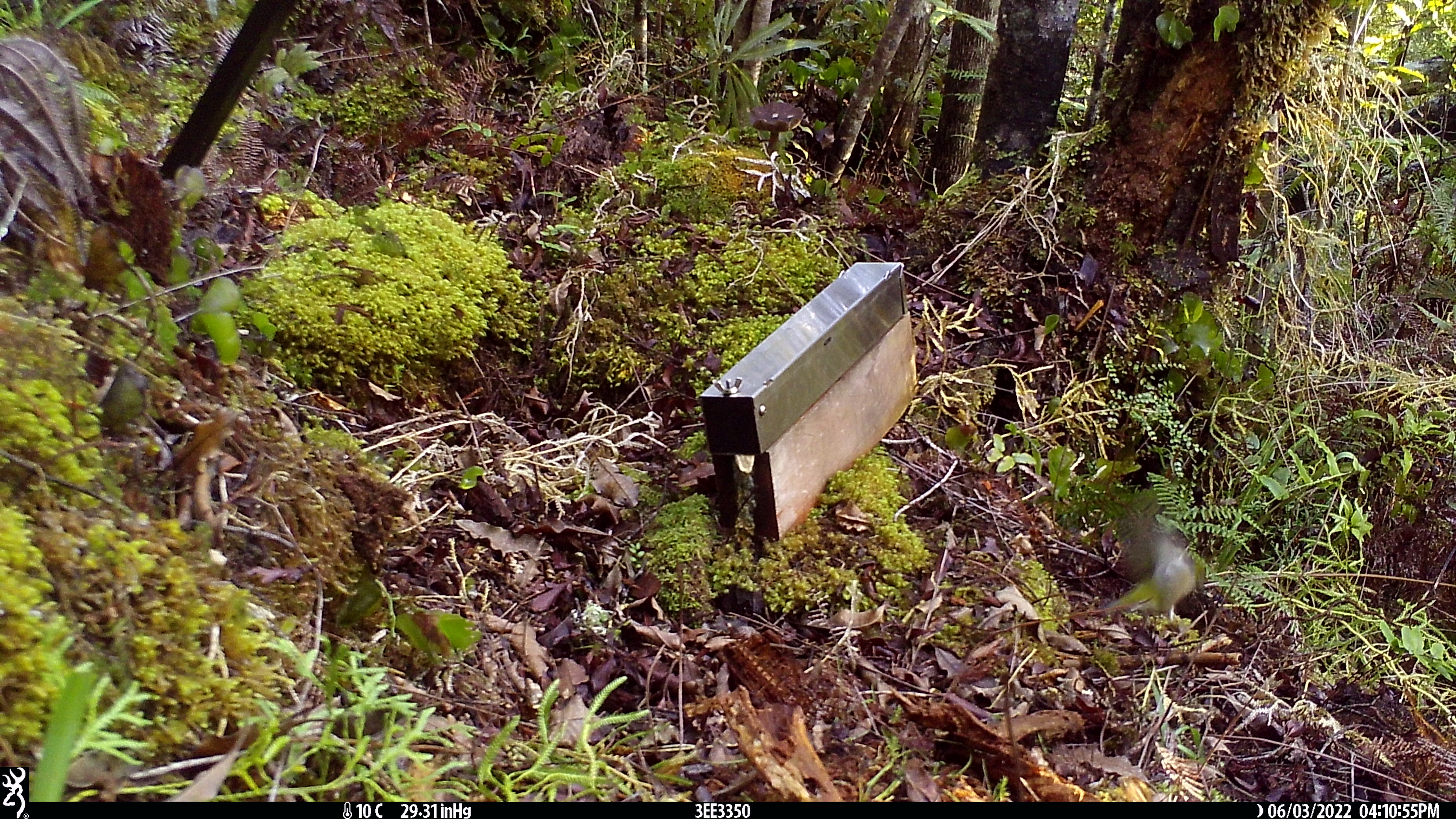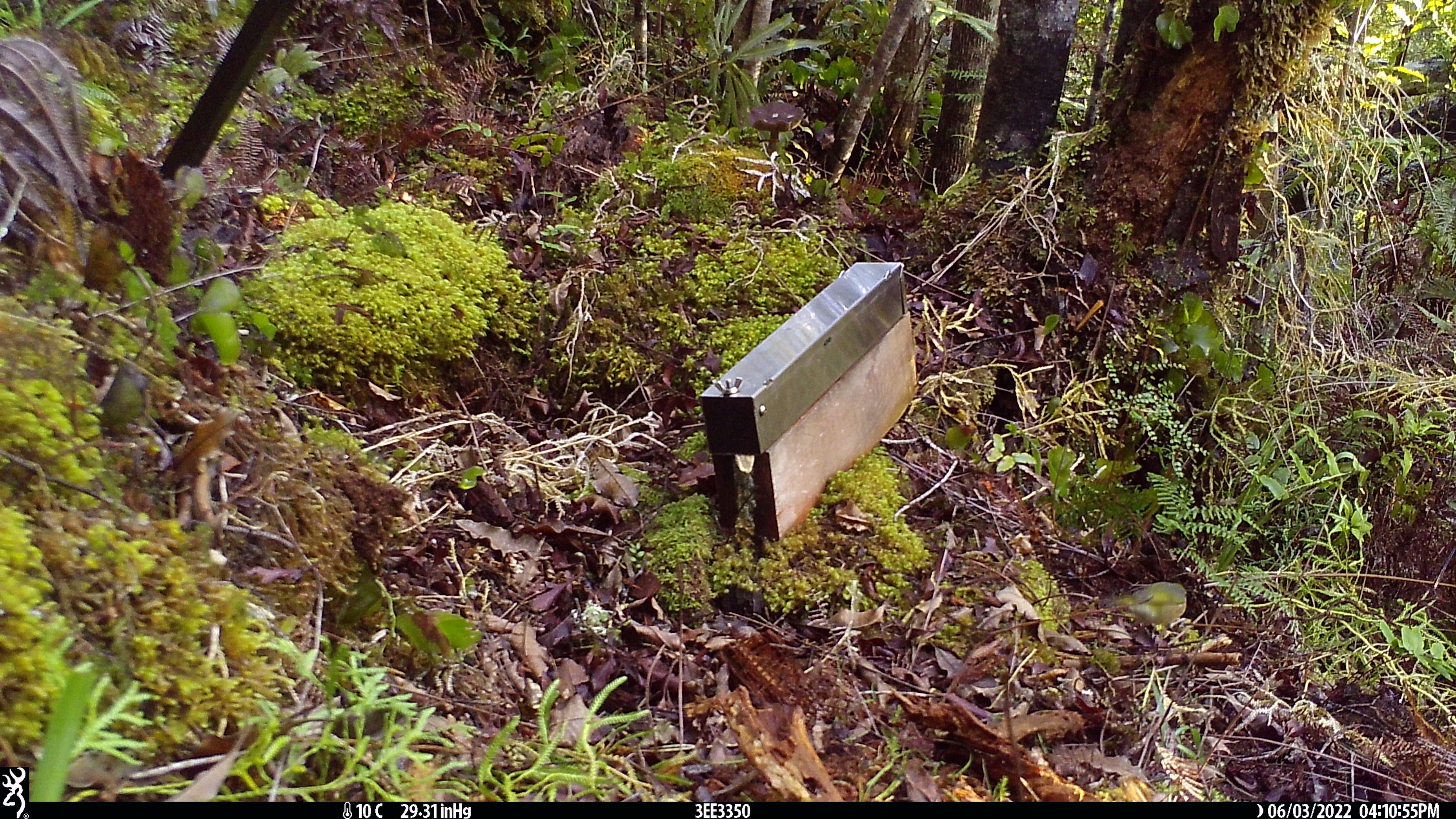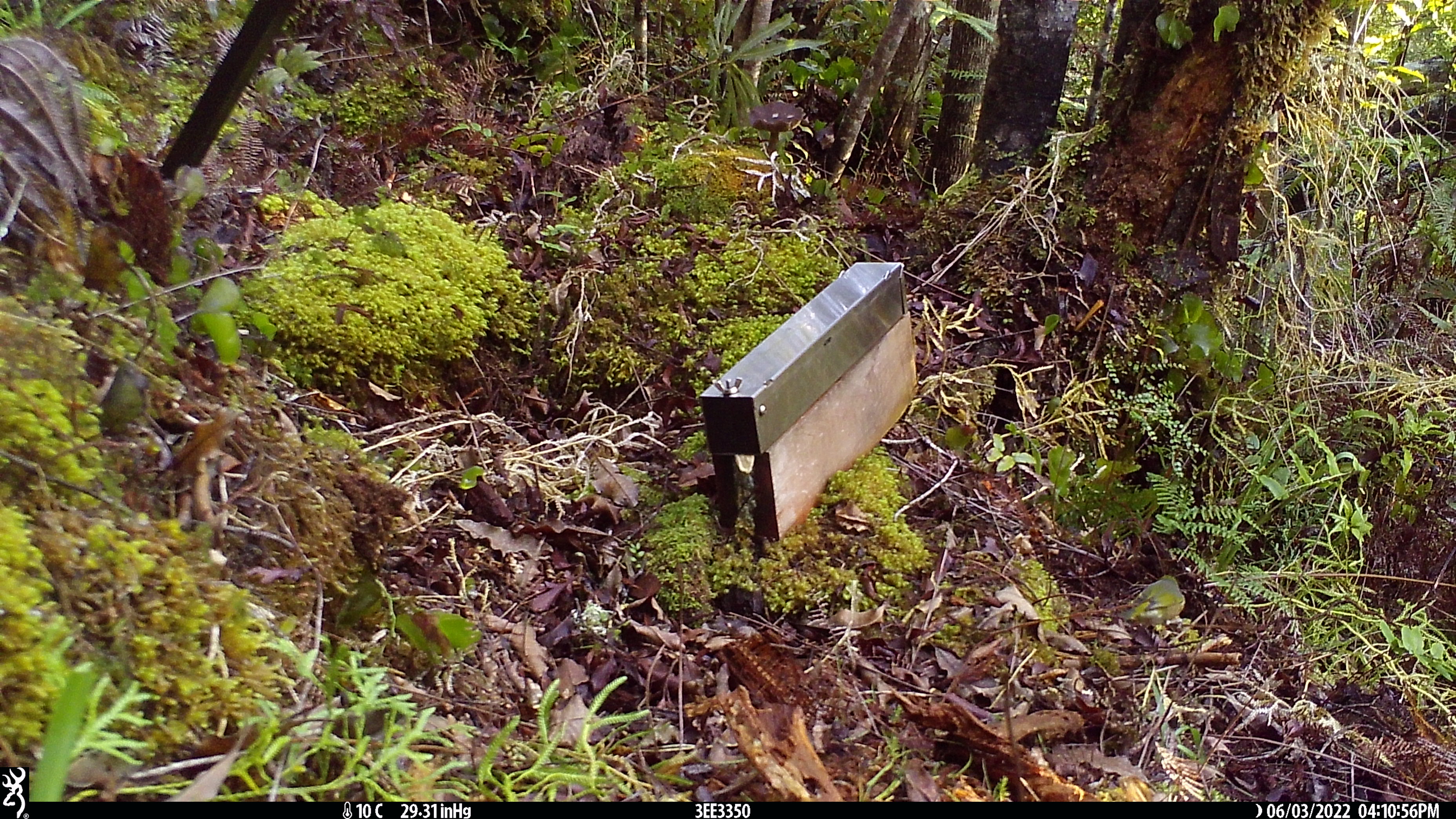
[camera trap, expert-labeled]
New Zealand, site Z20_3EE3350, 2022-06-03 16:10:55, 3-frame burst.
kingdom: Animalia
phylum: Chordata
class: Aves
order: Passeriformes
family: Zosteropidae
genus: Zosterops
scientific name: Zosterops lateralis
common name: silvereye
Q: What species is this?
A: Silvereye (Zosterops lateralis).